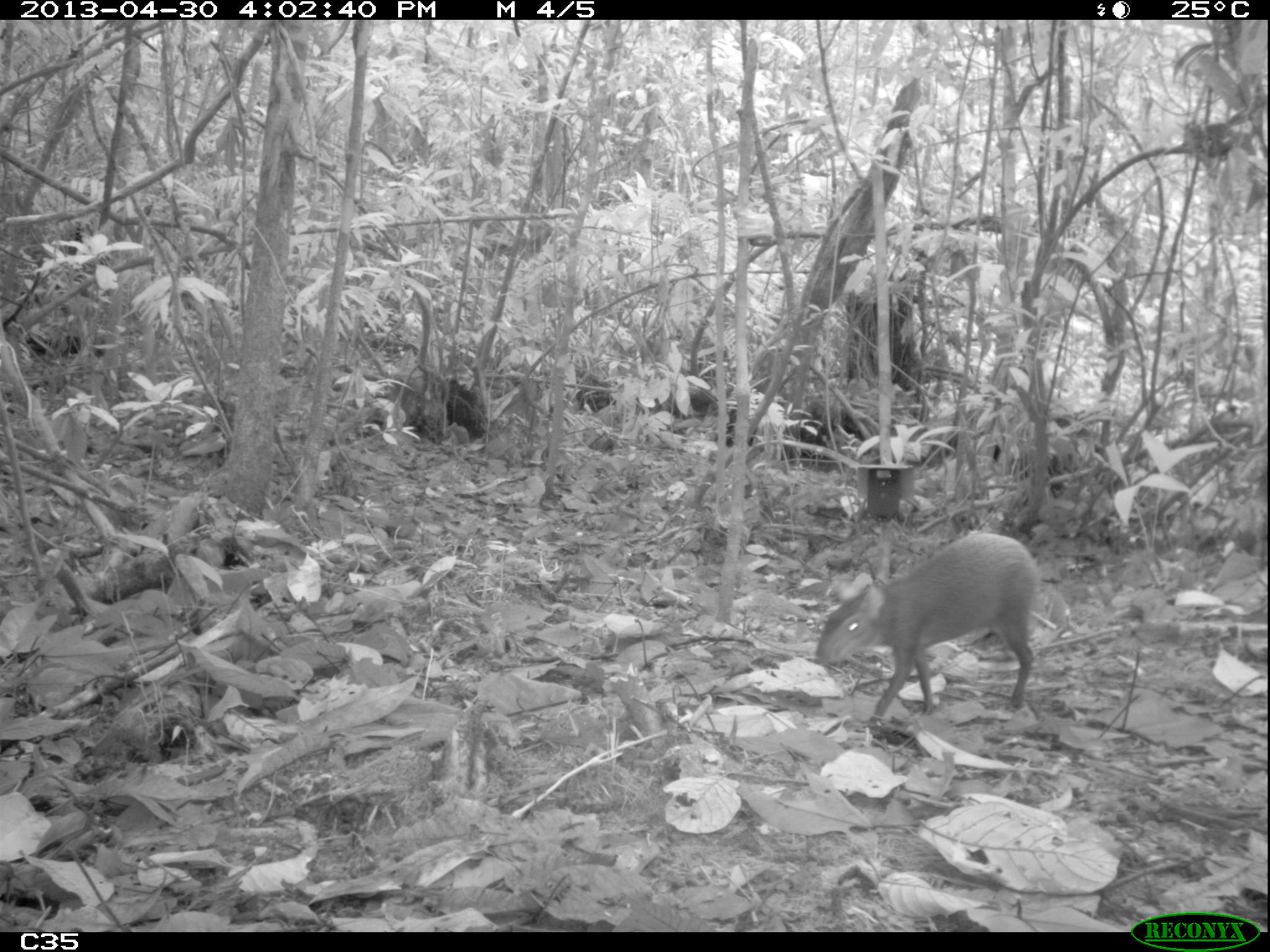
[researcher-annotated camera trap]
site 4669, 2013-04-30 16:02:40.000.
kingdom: Animalia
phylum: Chordata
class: Mammalia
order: Rodentia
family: Dasyproctidae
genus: Dasyprocta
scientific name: Dasyprocta leporina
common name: red-rumped agouti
Dasyprocta leporina (red-rumped agouti), count 1, age adult.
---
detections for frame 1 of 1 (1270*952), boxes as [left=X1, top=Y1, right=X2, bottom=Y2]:
dasyprocta leporina: [left=810, top=529, right=1041, bottom=726]